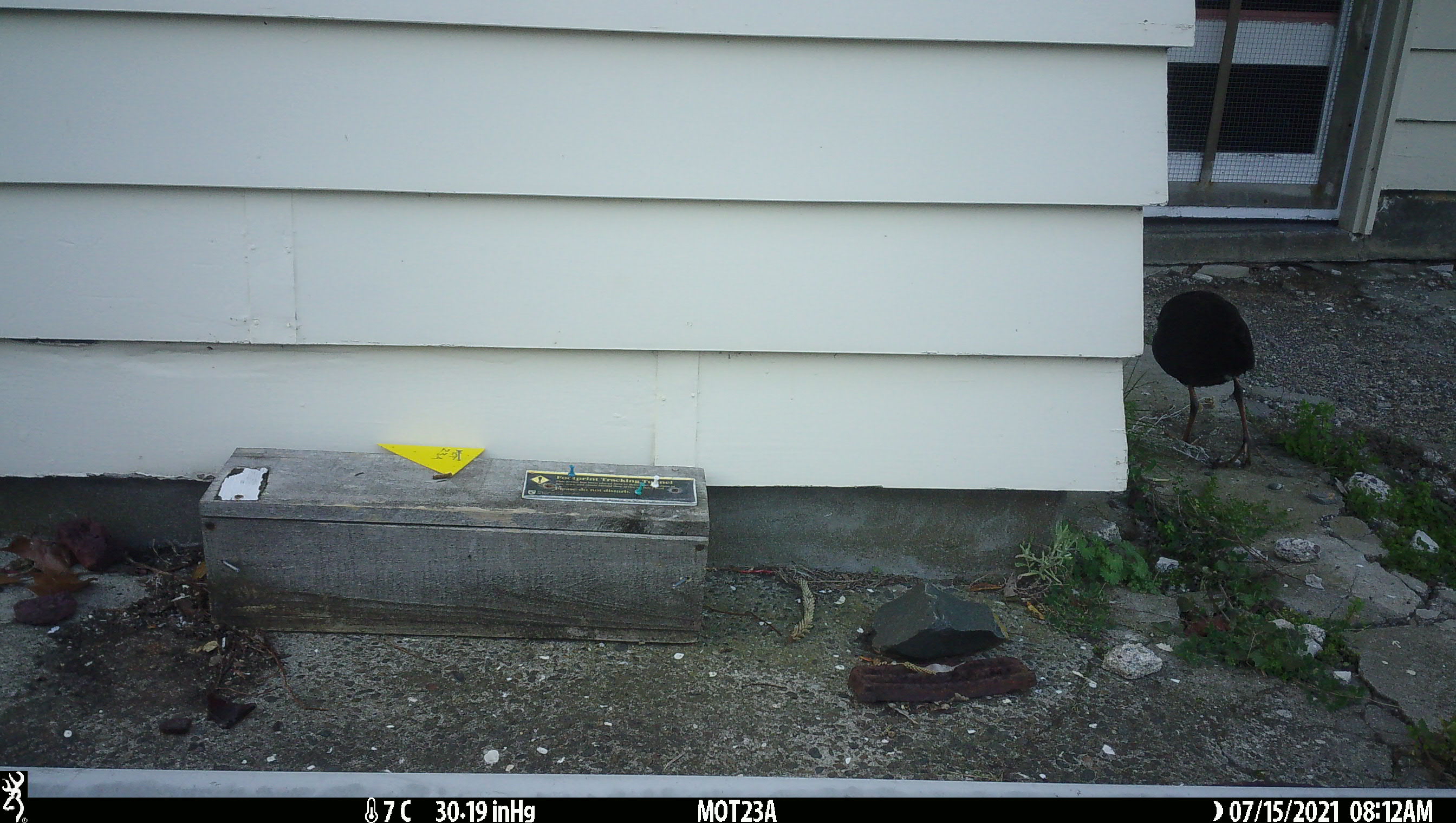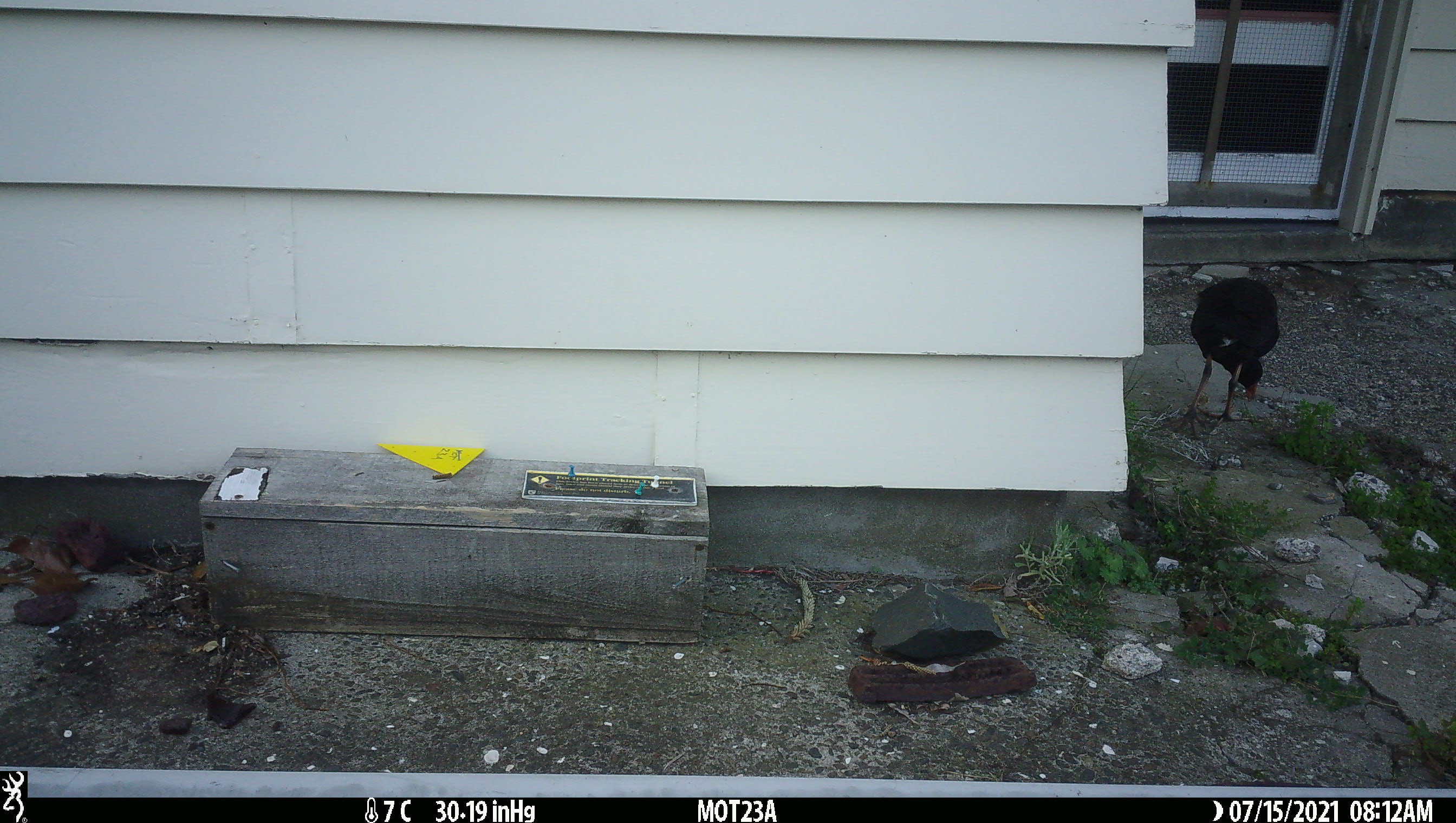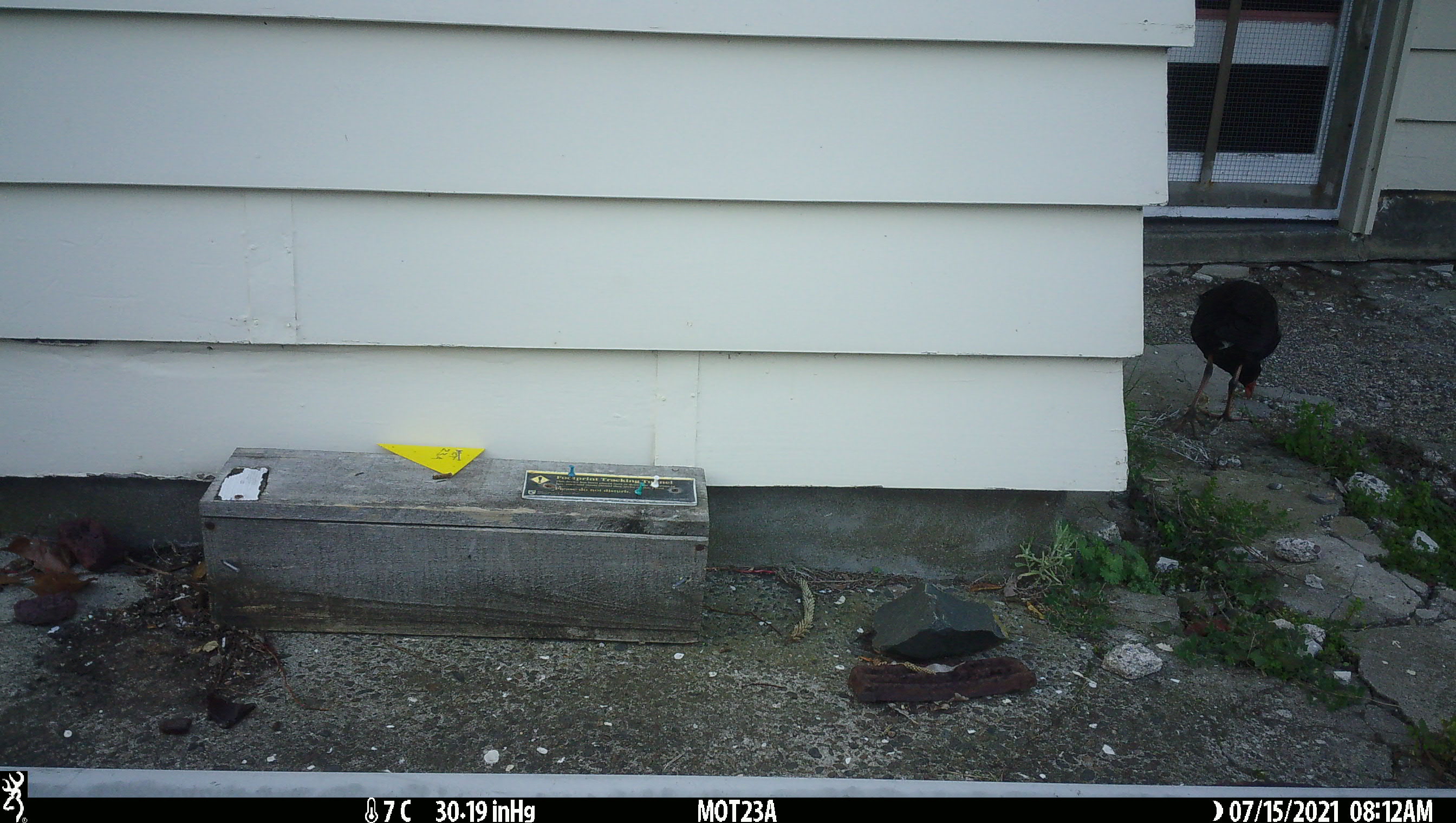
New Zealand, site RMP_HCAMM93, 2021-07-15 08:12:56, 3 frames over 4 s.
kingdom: Animalia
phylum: Chordata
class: Aves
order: Gruiformes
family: Rallidae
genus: Porphyrio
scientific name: Porphyrio melanotus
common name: australasian swamphen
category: pukeko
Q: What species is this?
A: Pukeko (australasian swamphen) (Porphyrio melanotus).